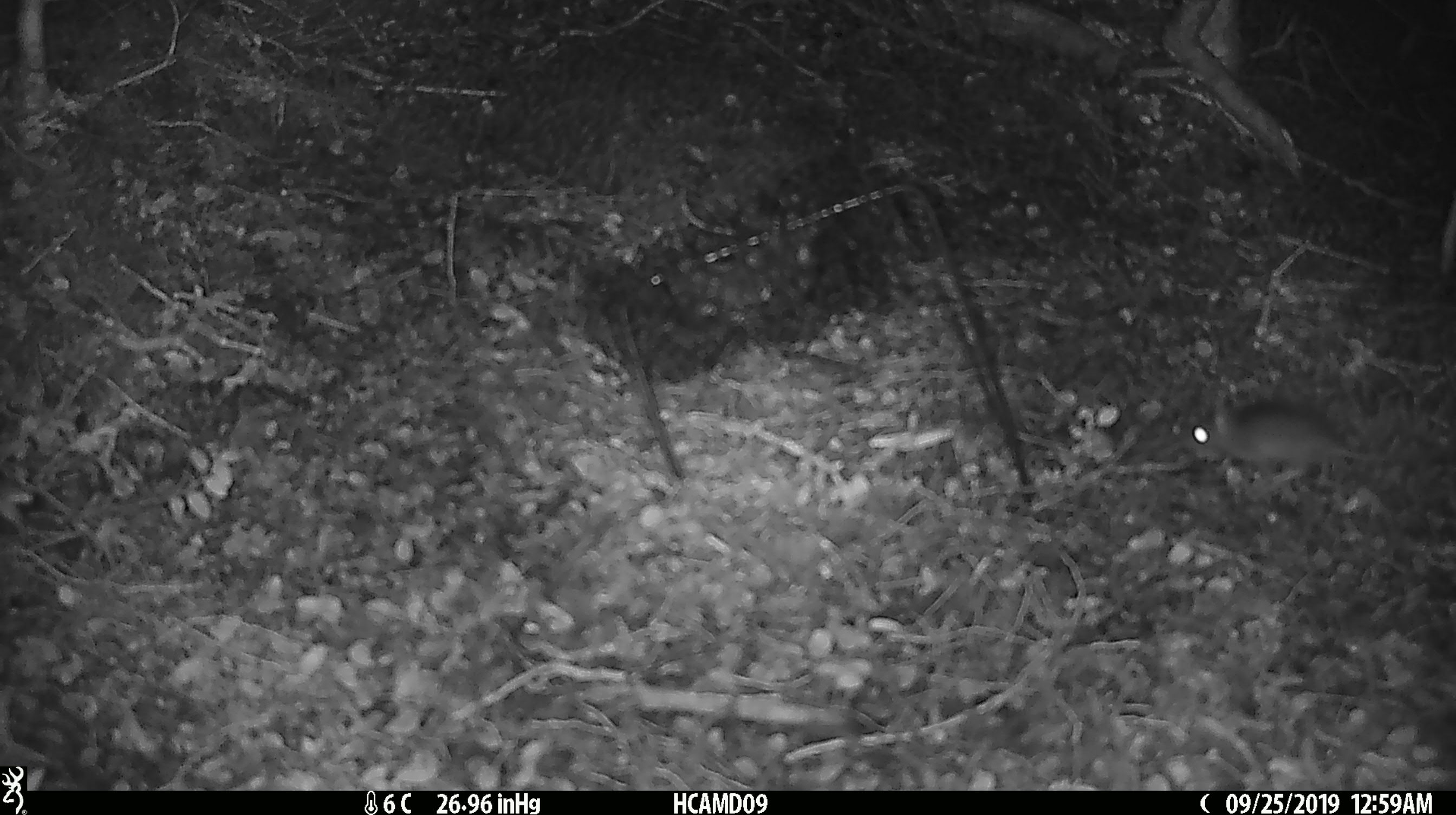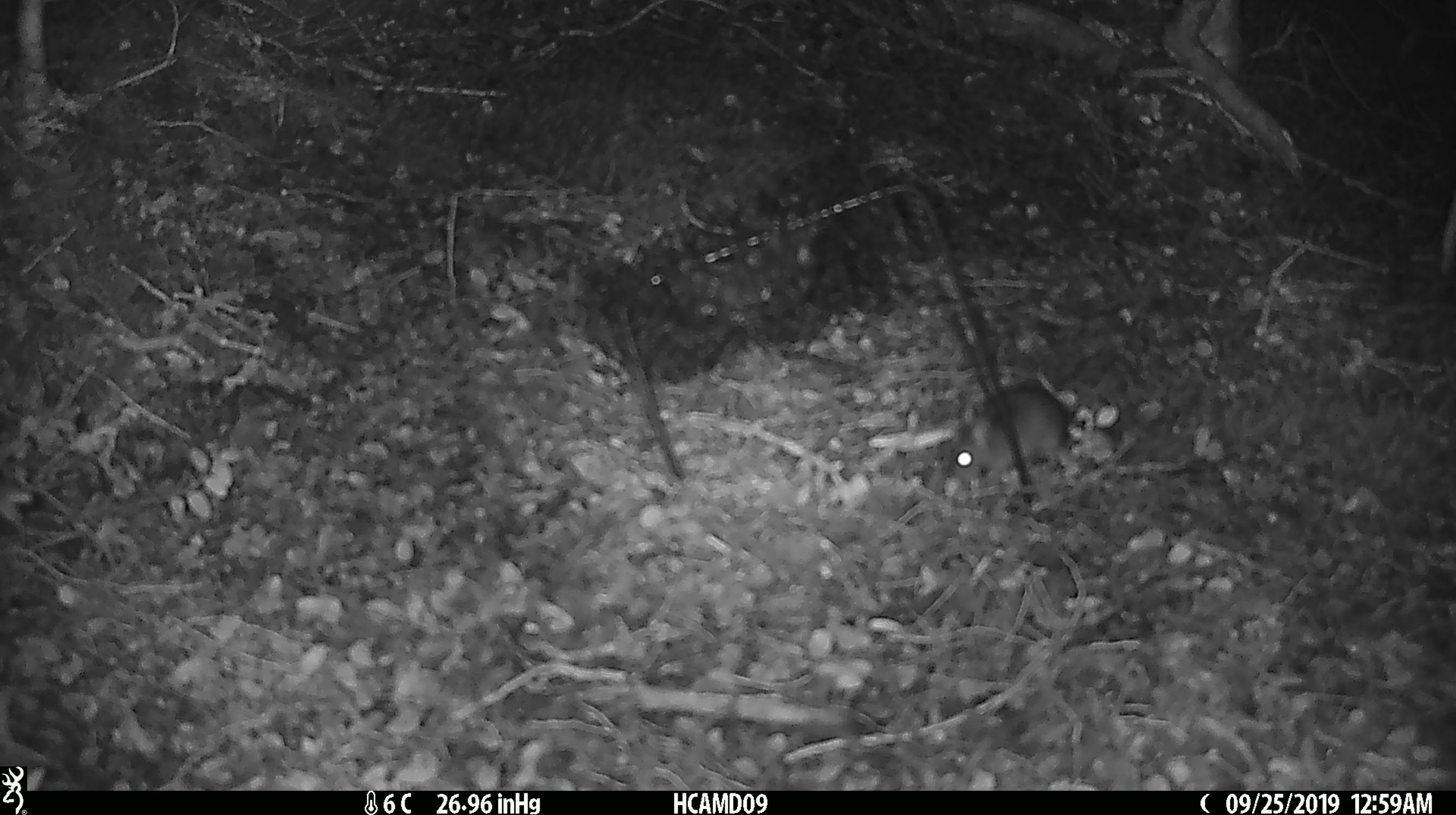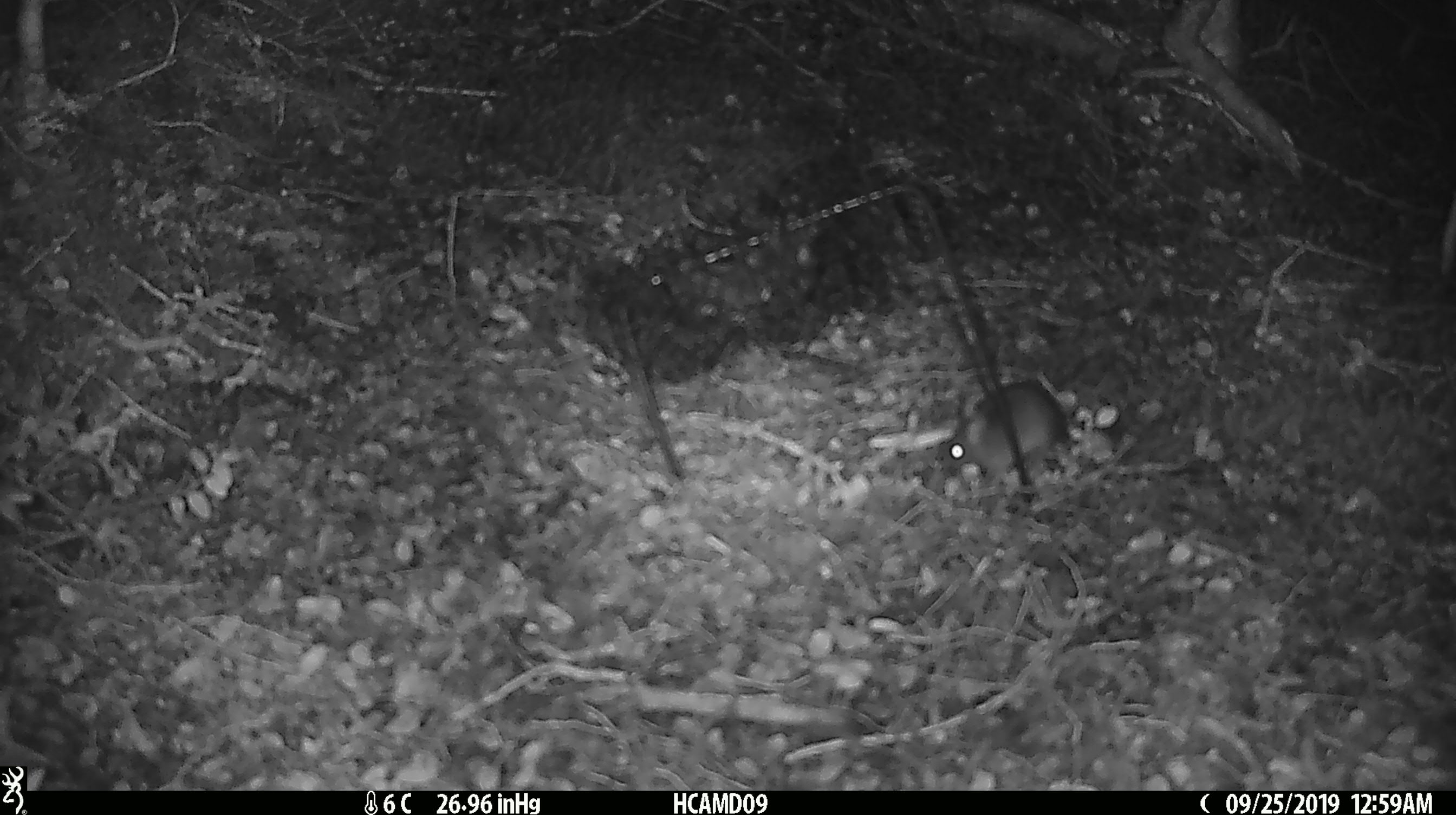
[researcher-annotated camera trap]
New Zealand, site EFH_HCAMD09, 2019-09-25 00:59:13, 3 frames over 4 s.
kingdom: Animalia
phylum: Chordata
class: Mammalia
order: Rodentia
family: Muridae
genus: Mus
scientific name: Mus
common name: mouse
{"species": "mouse (Mus)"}